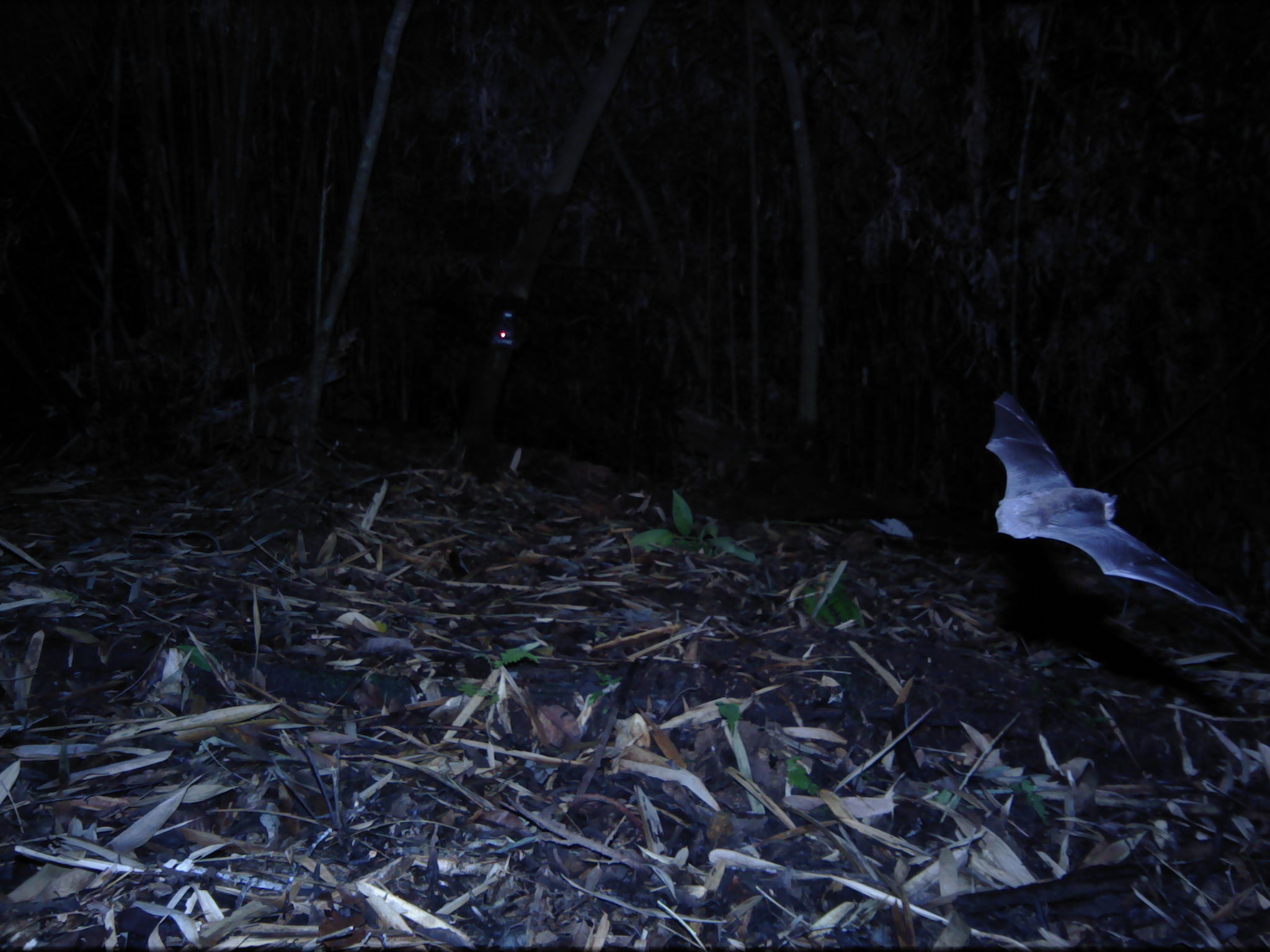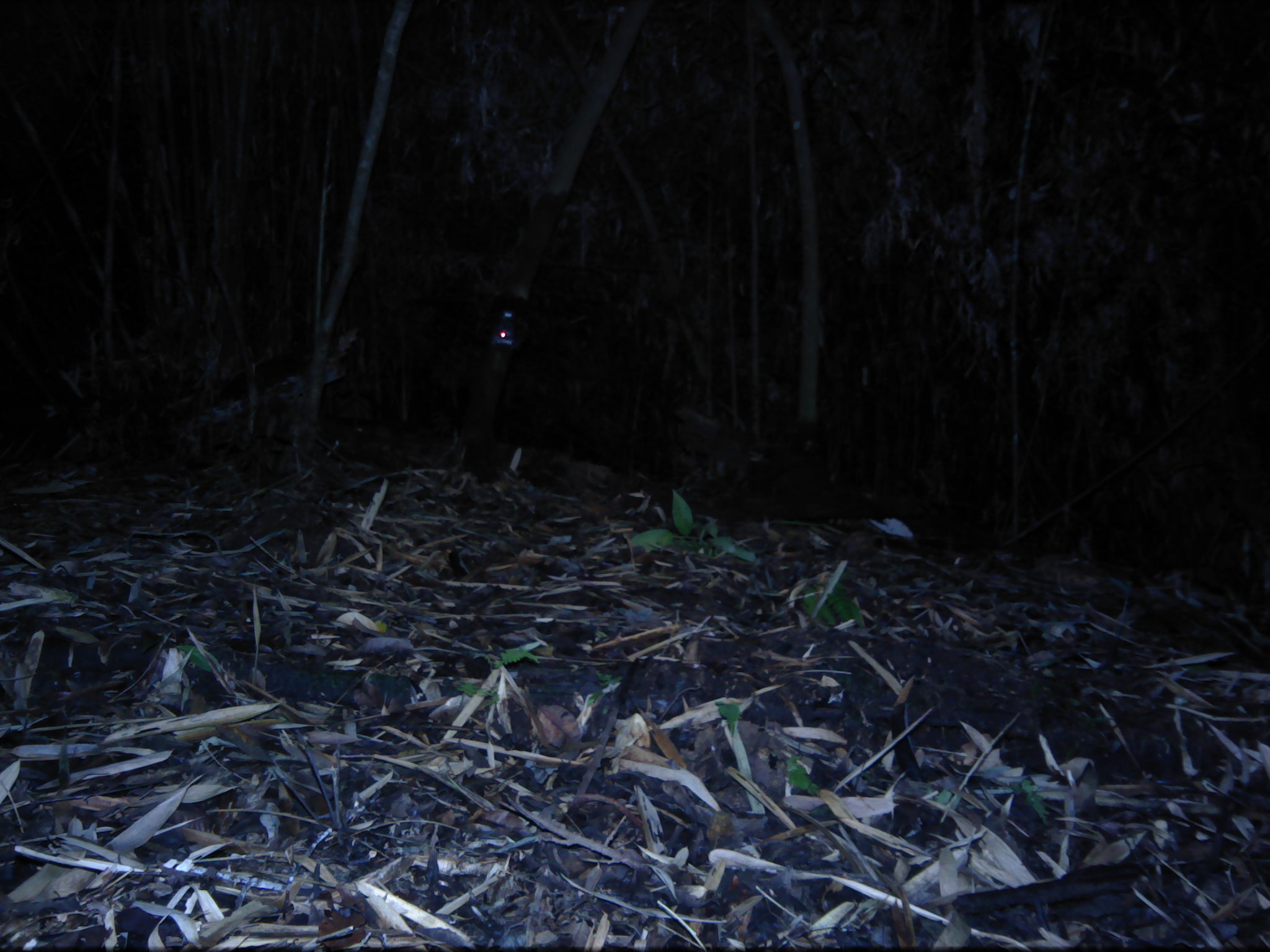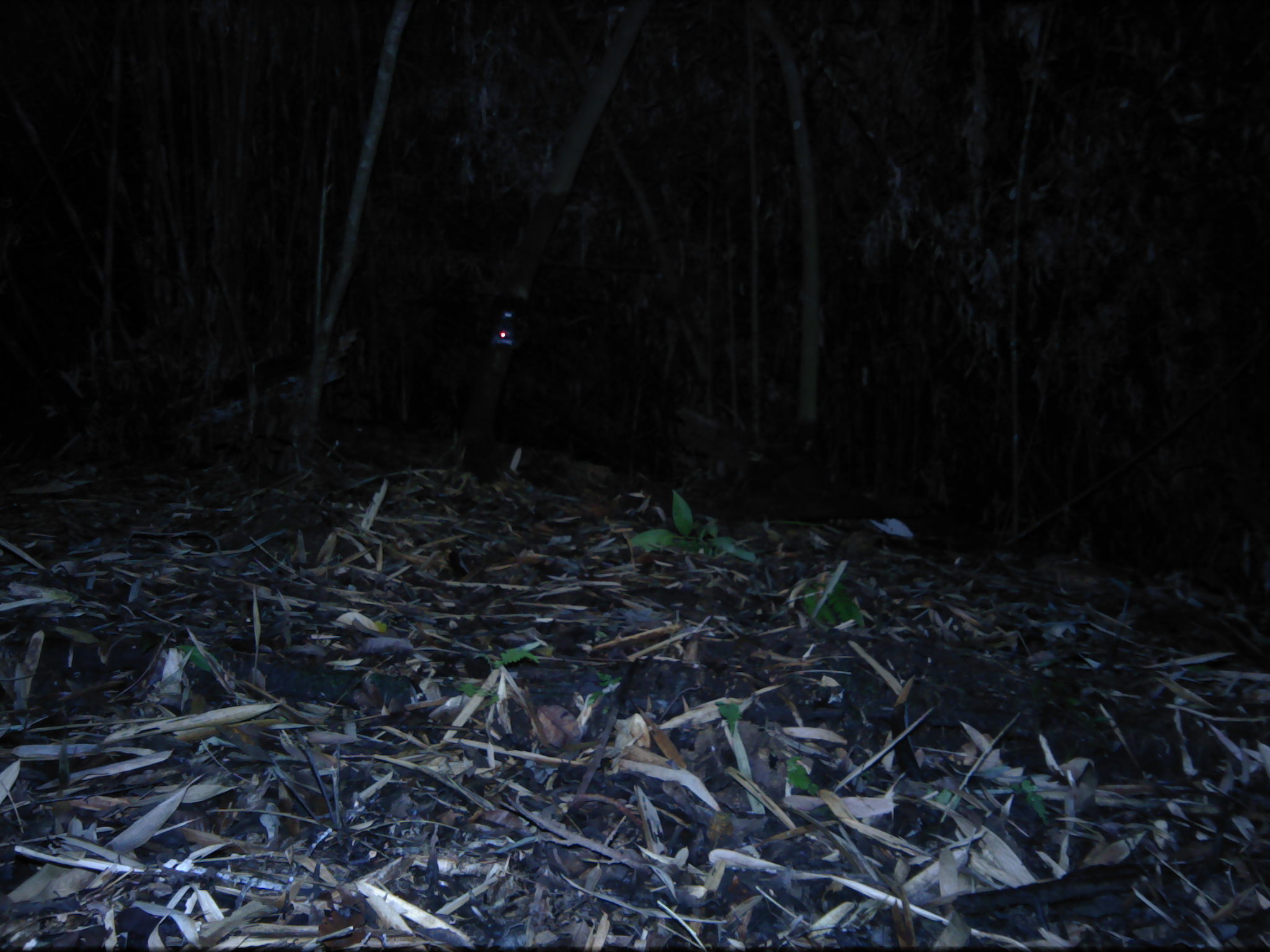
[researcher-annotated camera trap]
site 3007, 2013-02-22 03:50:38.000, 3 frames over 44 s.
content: unidentified animal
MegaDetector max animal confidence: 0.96